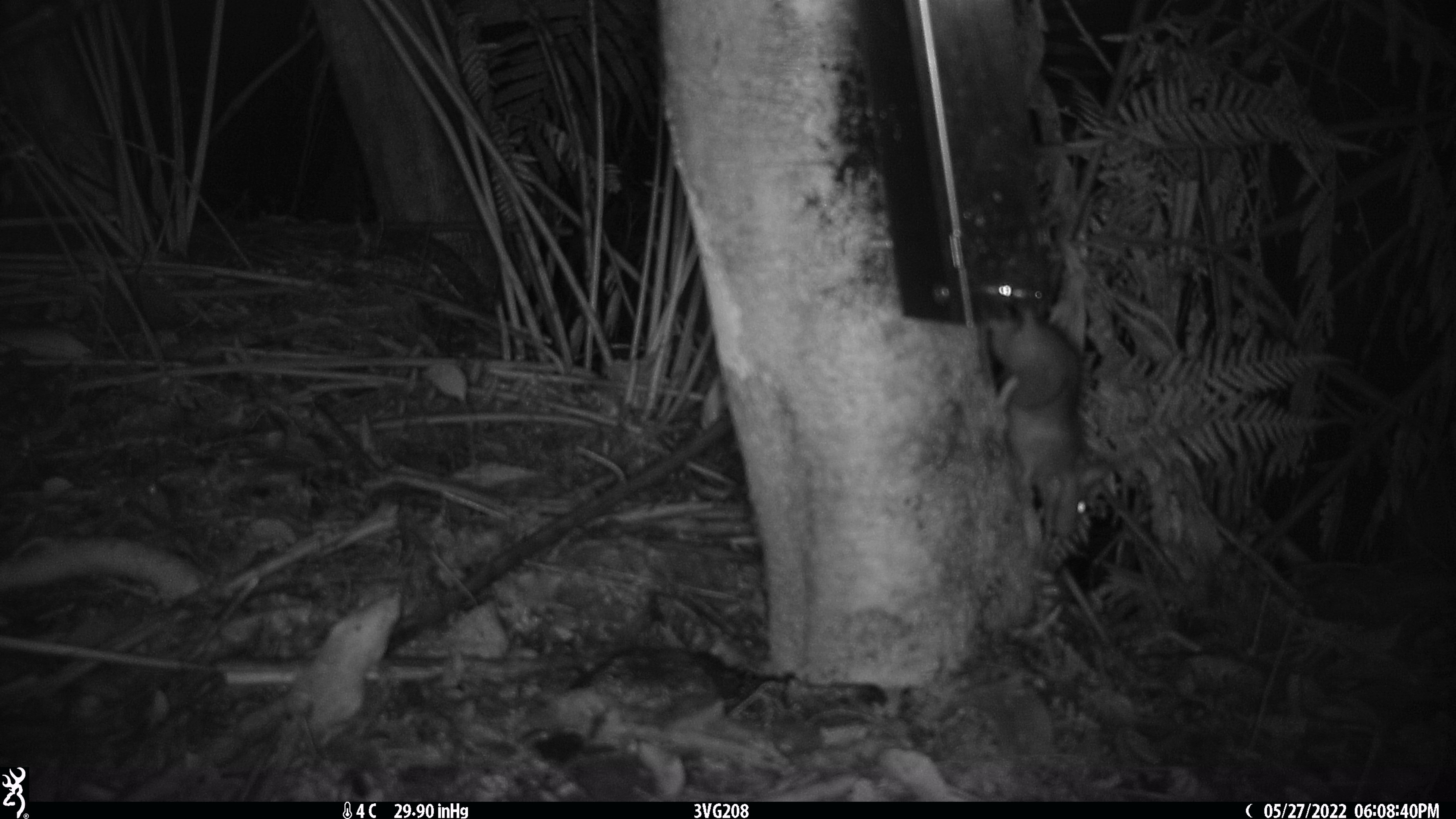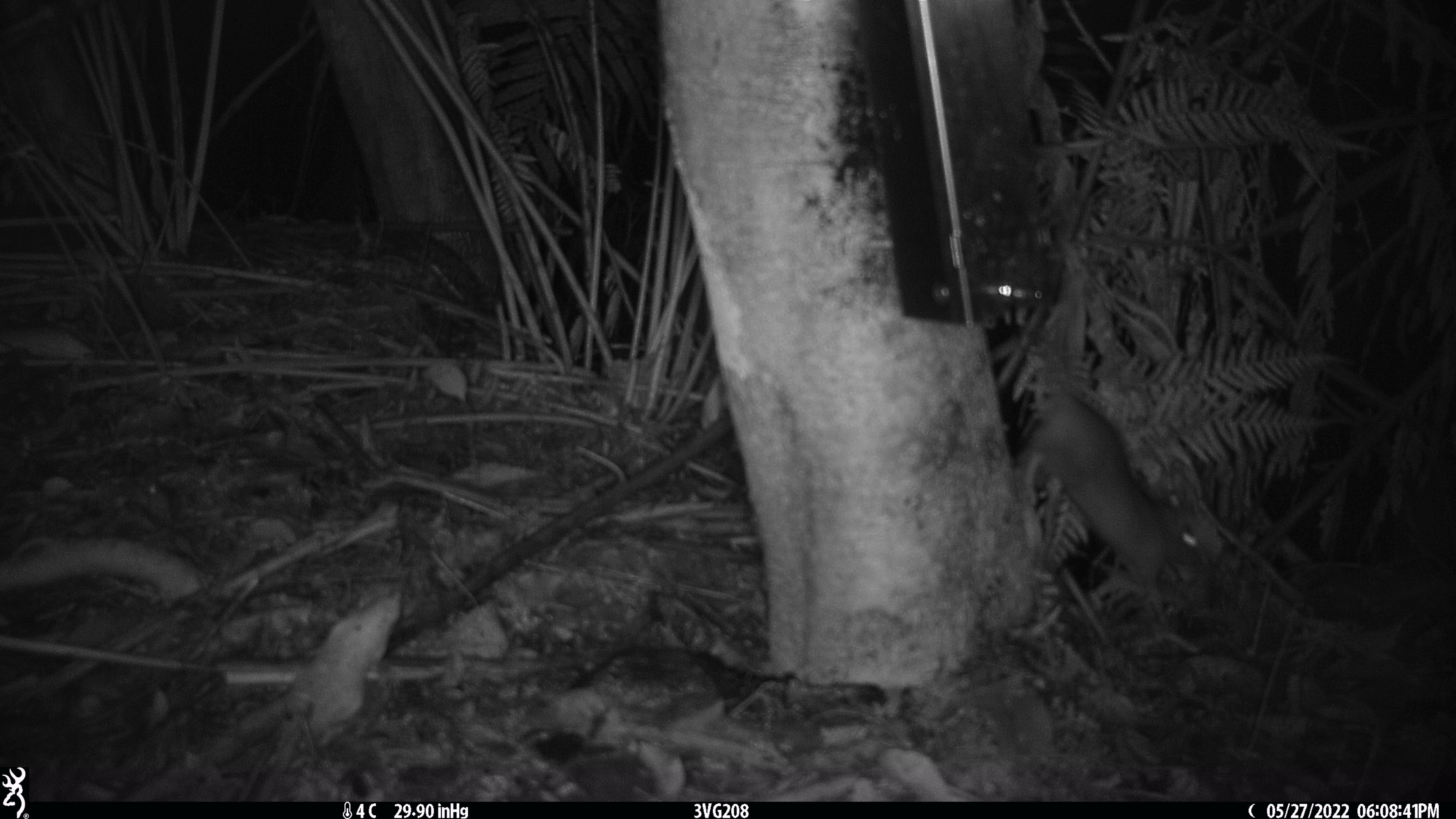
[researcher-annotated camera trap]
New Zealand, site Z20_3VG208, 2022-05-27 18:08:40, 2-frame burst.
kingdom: Animalia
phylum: Chordata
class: Mammalia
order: Rodentia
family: Muridae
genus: Rattus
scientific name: Rattus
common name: rat